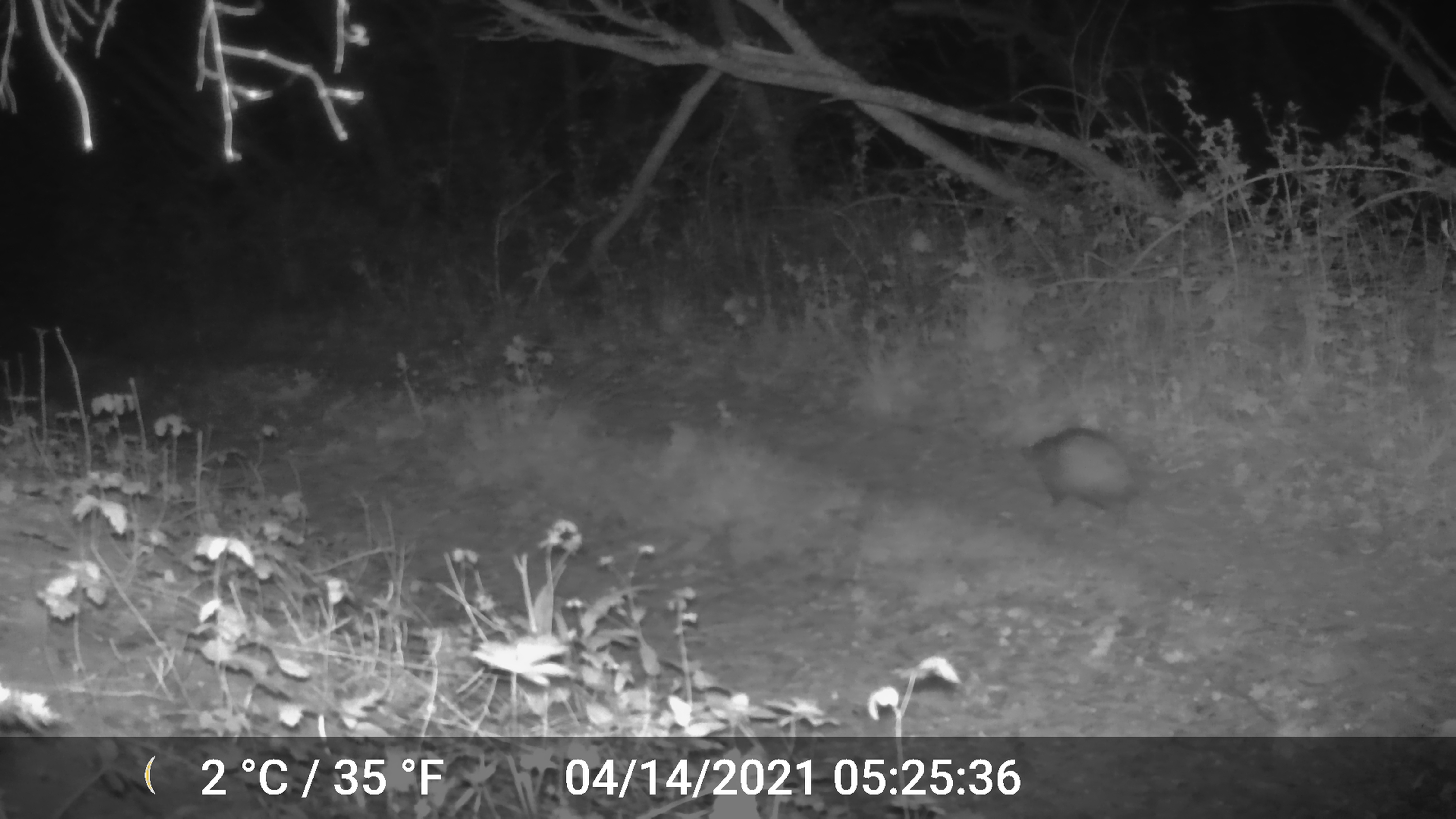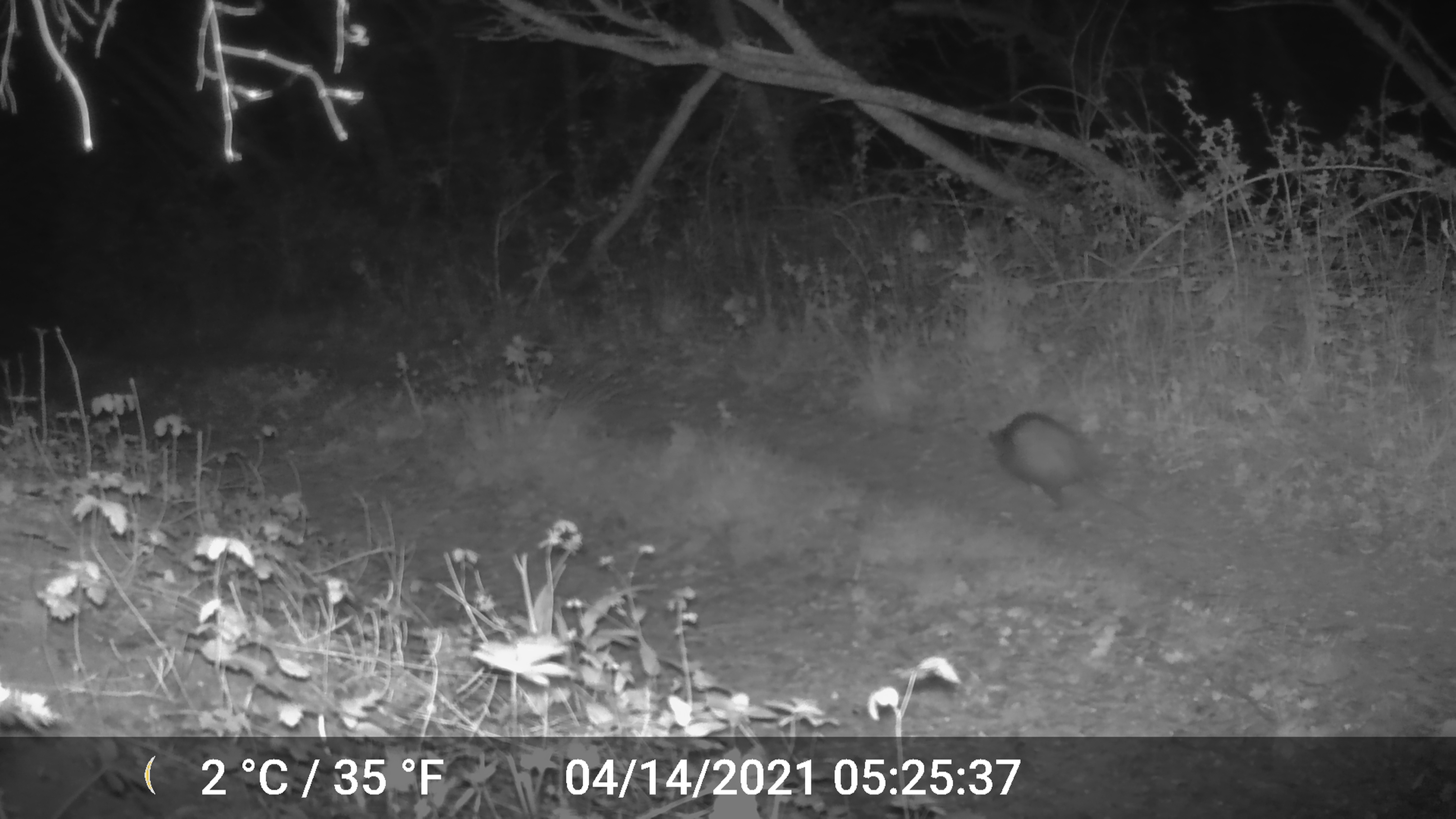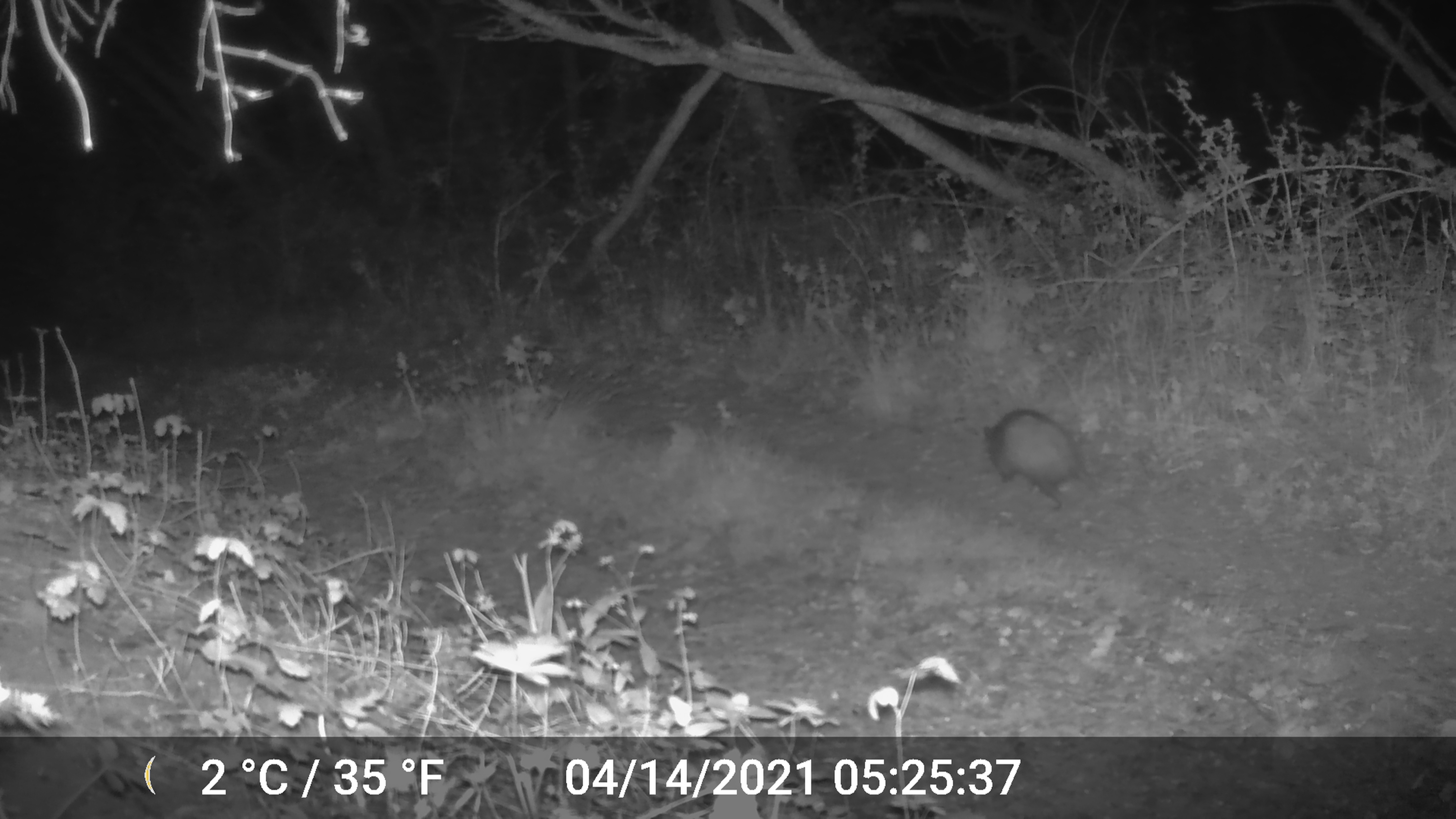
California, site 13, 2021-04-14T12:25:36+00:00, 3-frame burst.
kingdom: Animalia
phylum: Chordata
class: Mammalia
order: Didelphimorphia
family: Didelphidae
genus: Didelphis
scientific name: Didelphis virginiana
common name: virginia opossum